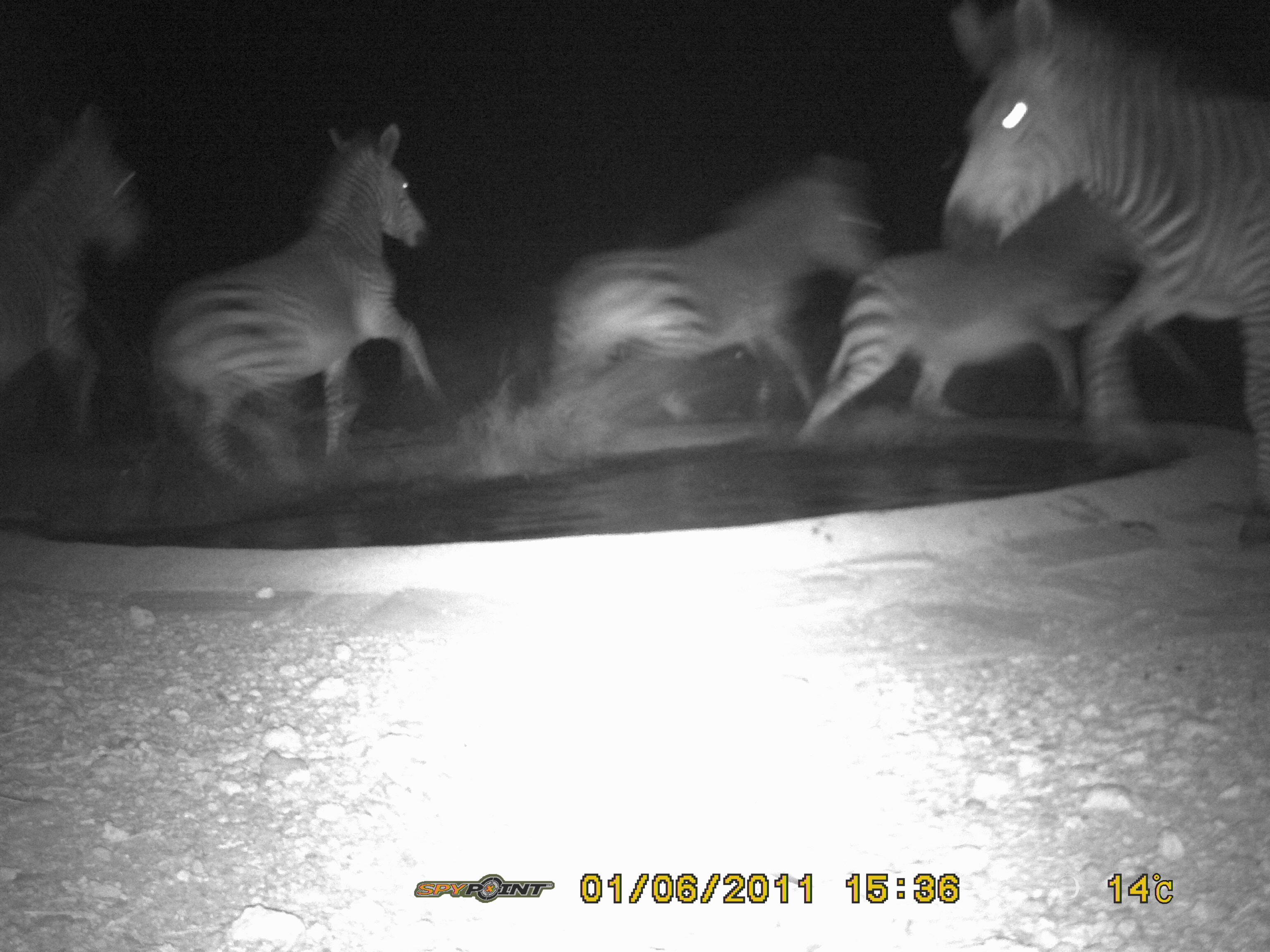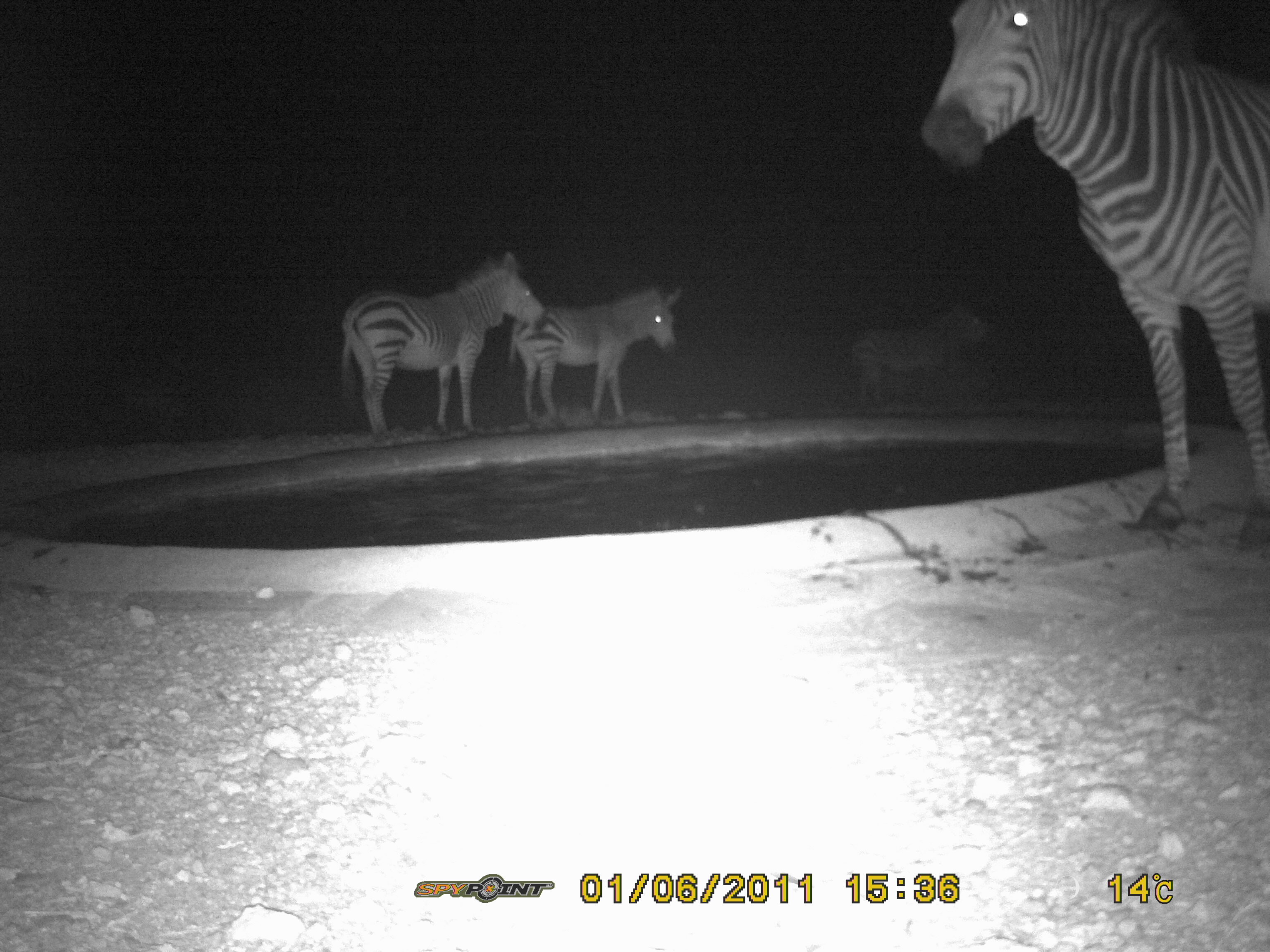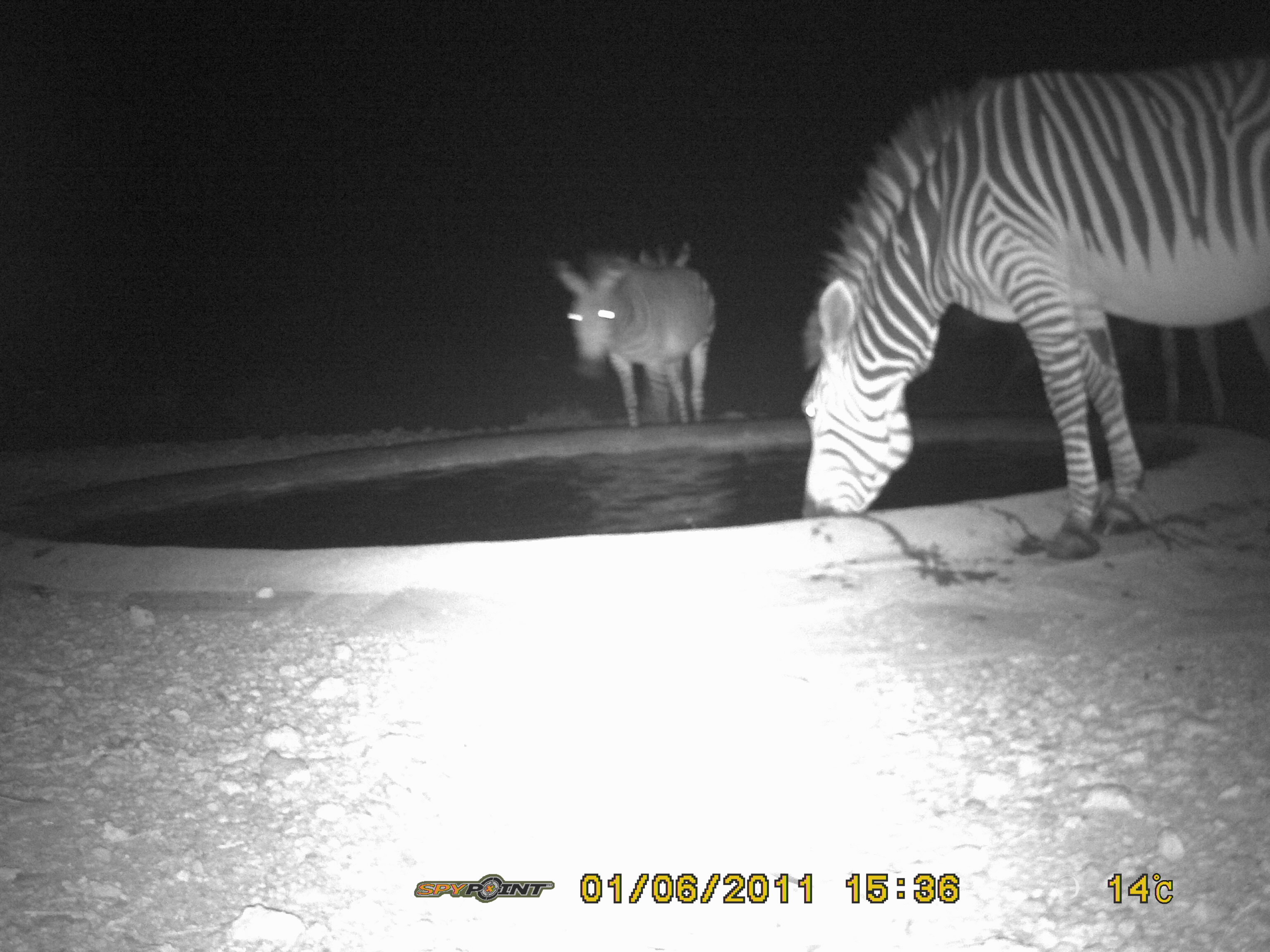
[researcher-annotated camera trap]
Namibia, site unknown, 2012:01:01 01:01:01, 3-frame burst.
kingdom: Animalia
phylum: Chordata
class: Mammalia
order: Perissodactyla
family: Equidae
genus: Equus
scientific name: Equus zebra hartmannae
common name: hartmann's mountain zebra